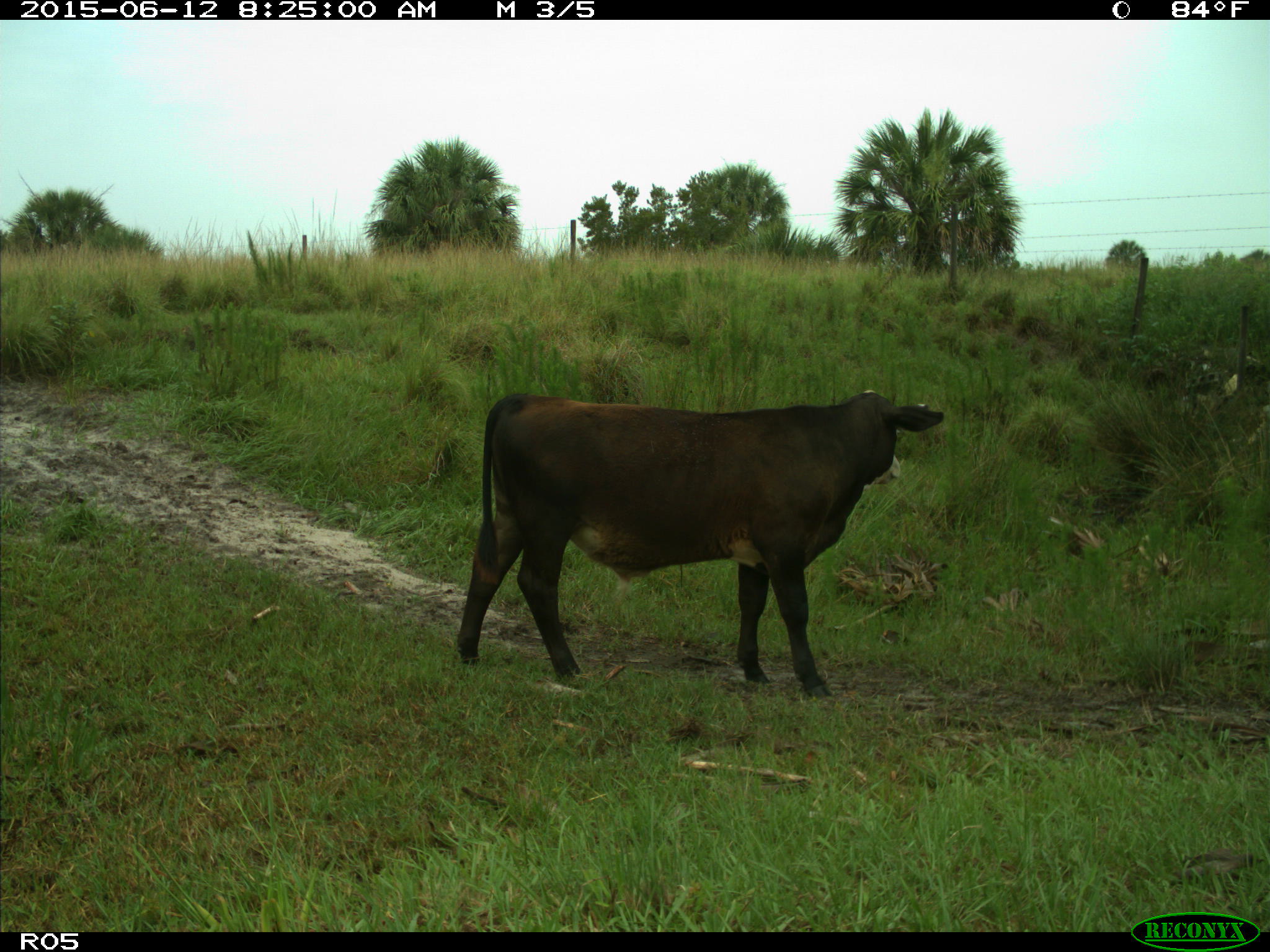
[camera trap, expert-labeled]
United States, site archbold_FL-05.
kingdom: Animalia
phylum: Chordata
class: Mammalia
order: Artiodactyla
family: Bovidae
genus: Bos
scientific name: Bos taurus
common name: domestic cow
Bos taurus (domestic cow).